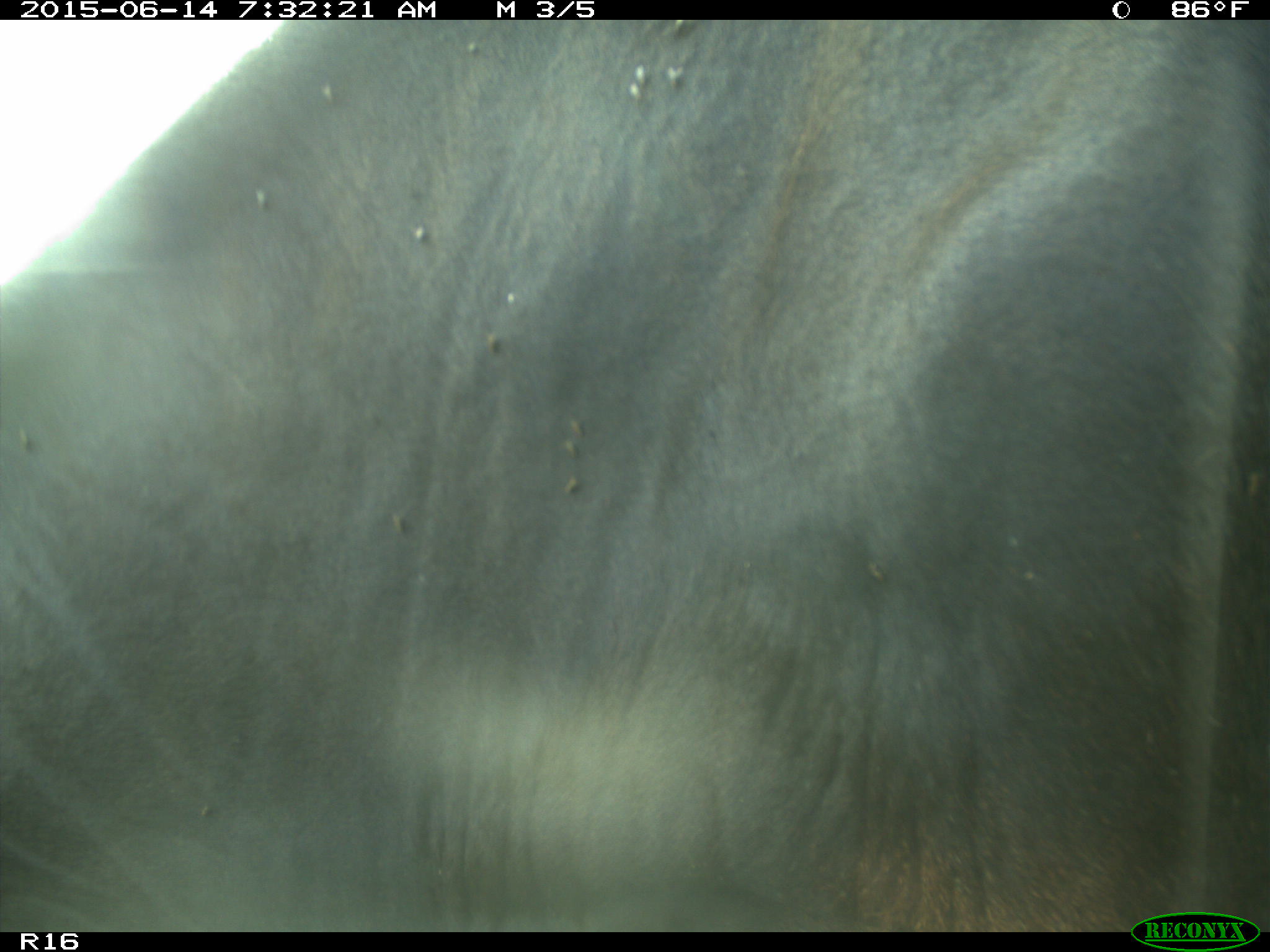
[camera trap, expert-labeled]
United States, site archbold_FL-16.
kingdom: Animalia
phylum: Chordata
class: Mammalia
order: Artiodactyla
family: Bovidae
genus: Bos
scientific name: Bos taurus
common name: domestic cow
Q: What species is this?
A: Bos taurus (domestic cow).